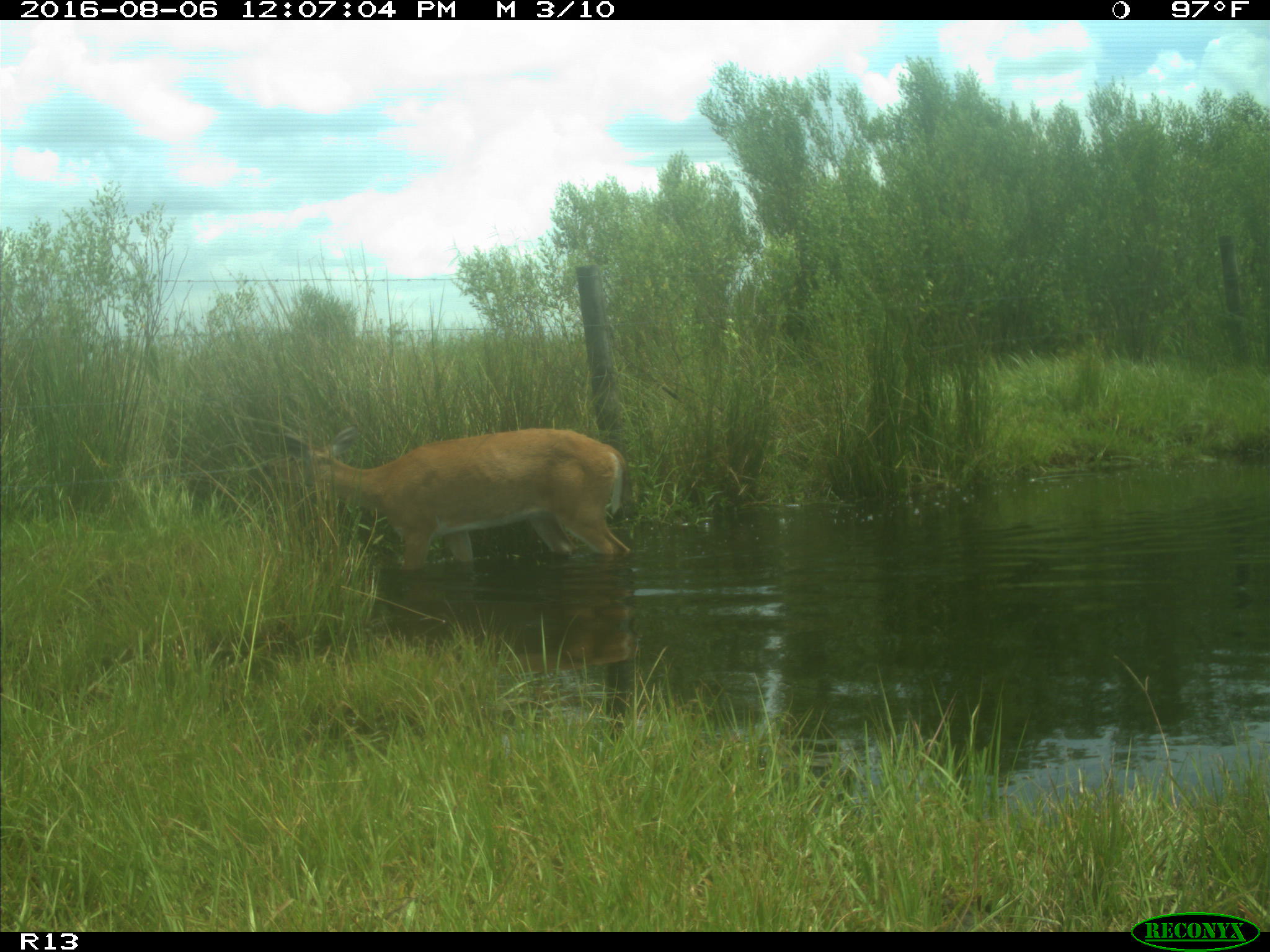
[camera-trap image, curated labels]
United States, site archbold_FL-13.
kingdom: Animalia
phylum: Chordata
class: Mammalia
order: Artiodactyla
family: Cervidae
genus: Odocoileus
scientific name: Odocoileus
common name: deer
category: unidentified deer